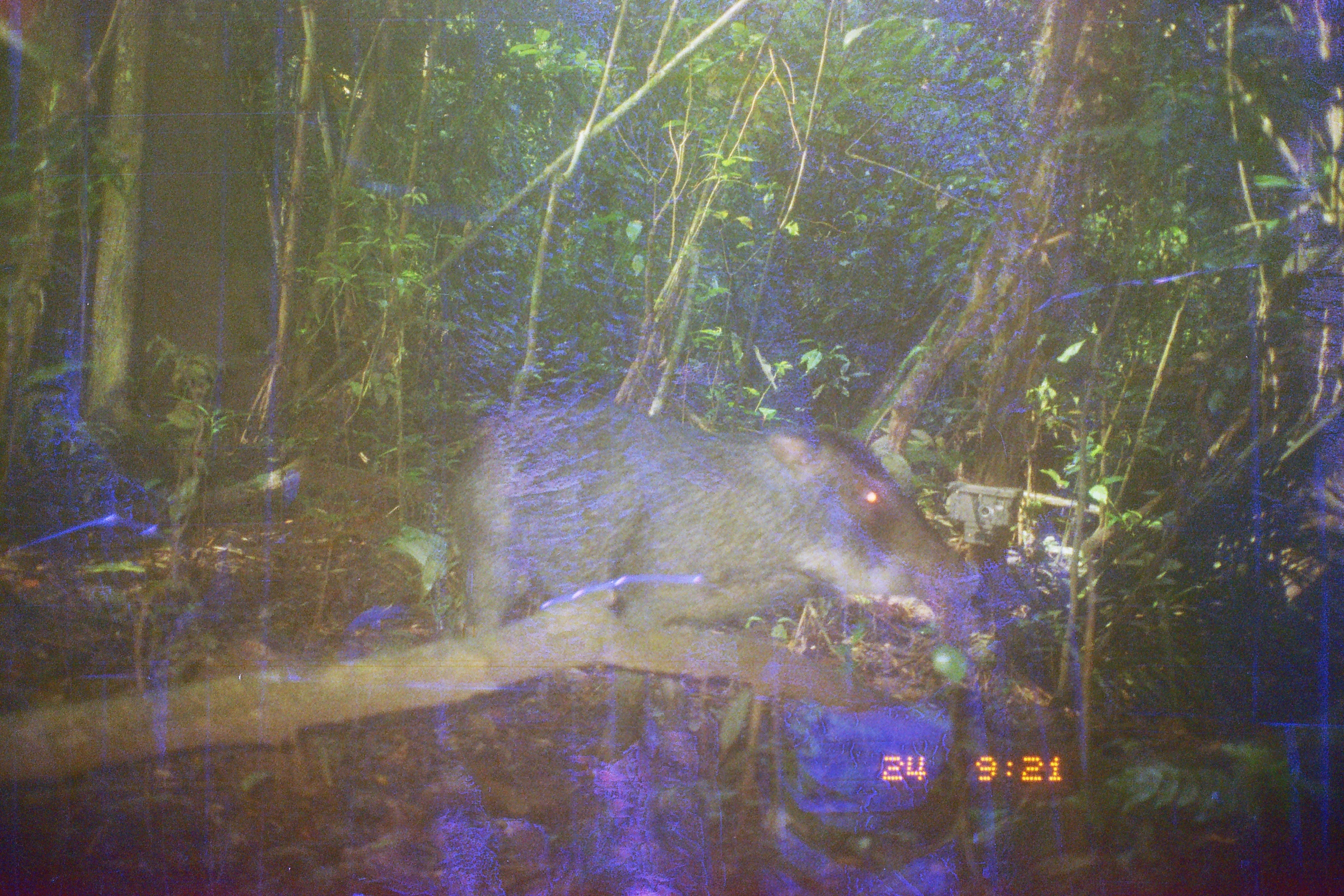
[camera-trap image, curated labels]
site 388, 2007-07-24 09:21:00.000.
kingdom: Animalia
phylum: Chordata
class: Mammalia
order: Artiodactyla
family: Tayassuidae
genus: Tayassu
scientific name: Tayassu pecari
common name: white-lipped peccary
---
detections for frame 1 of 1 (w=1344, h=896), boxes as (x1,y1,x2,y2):
tayassu pecari: (456,405,980,763)